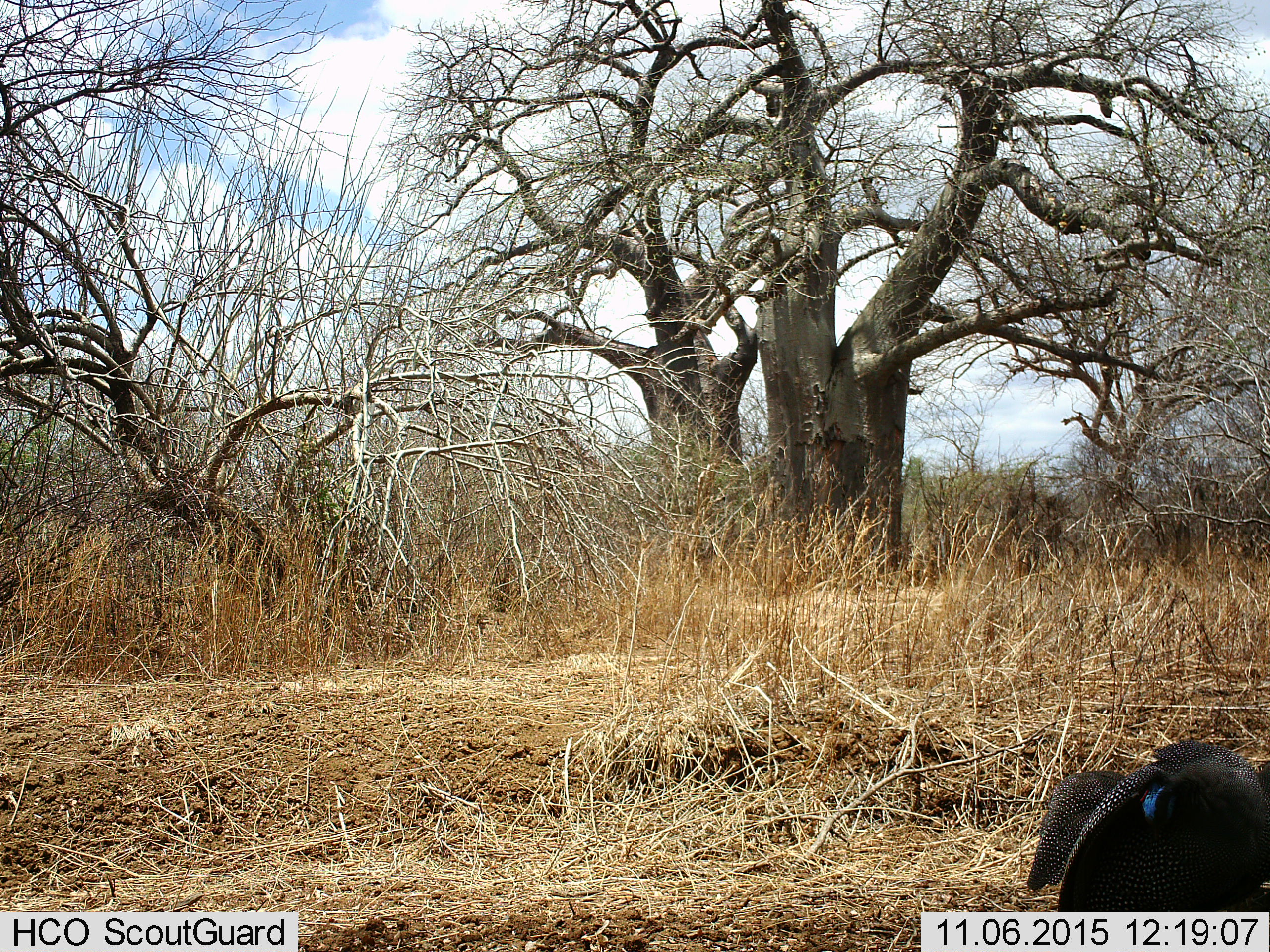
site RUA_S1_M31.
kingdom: Animalia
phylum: Chordata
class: Aves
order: Galliformes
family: Numididae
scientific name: Numididae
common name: guineafowl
Guineafowl (Numididae), count 2. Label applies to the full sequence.